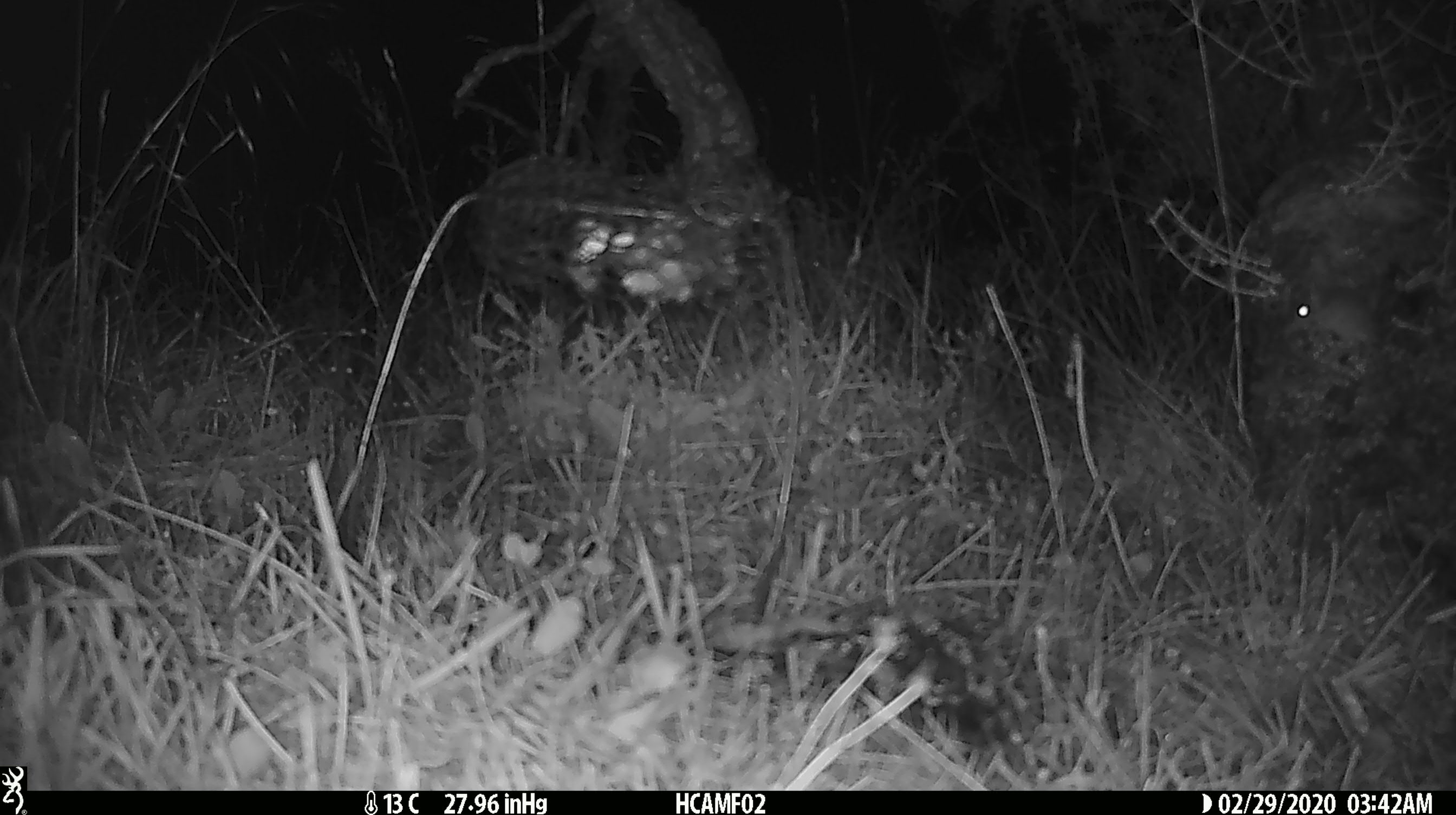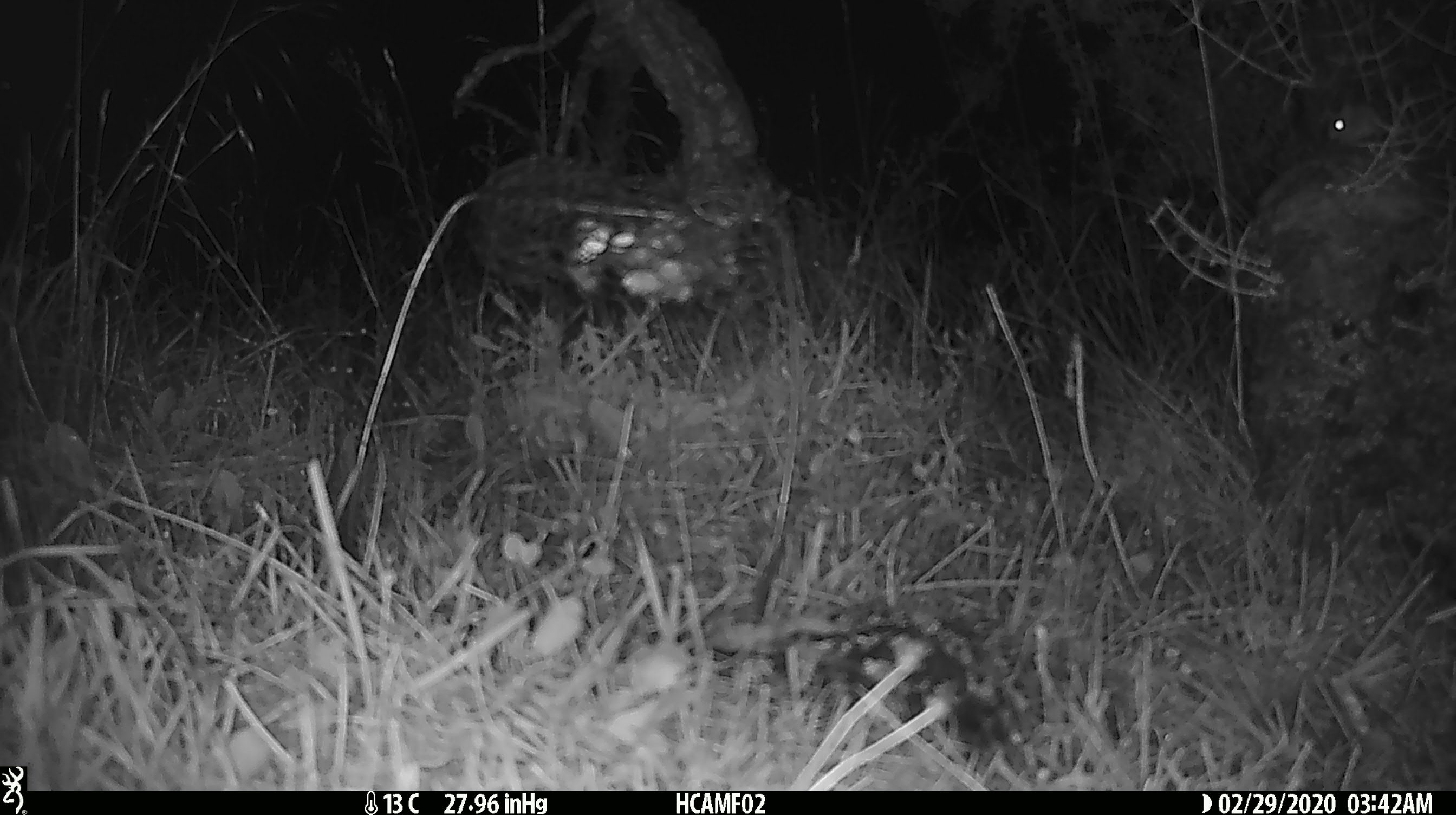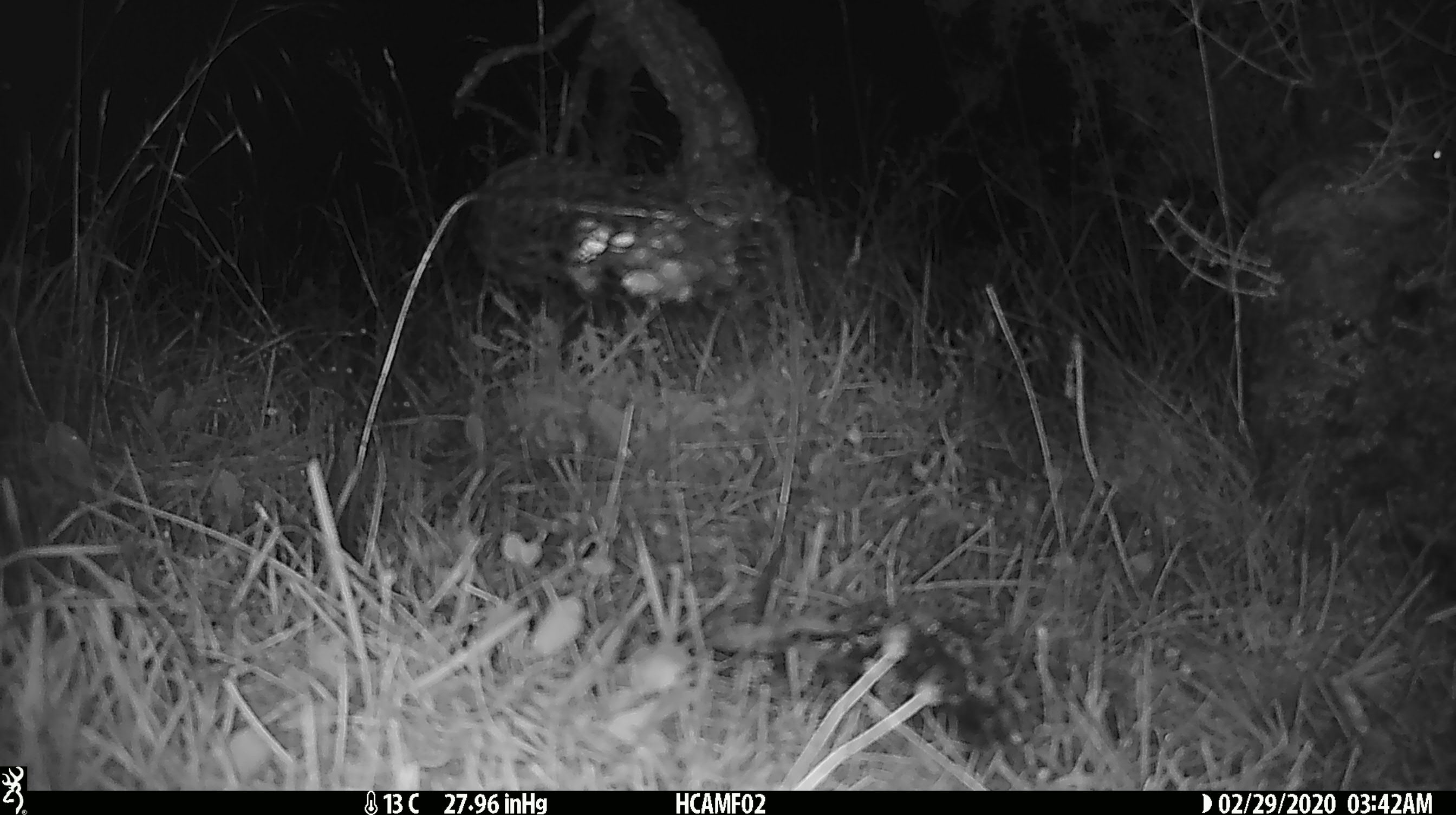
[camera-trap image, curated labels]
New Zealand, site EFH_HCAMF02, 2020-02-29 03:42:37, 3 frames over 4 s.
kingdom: Animalia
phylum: Chordata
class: Mammalia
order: Rodentia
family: Muridae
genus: Mus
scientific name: Mus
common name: mouse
Mouse (Mus).